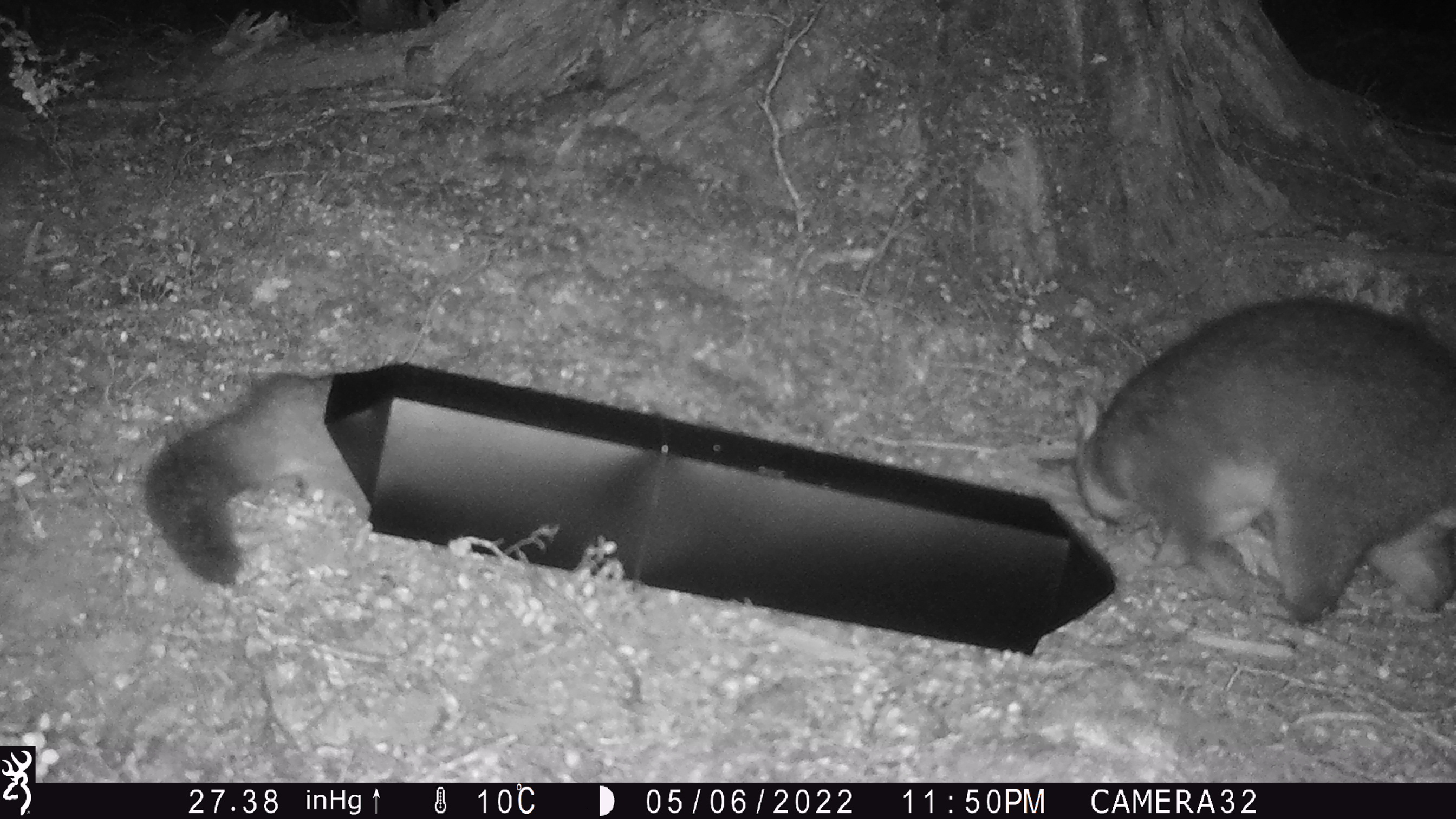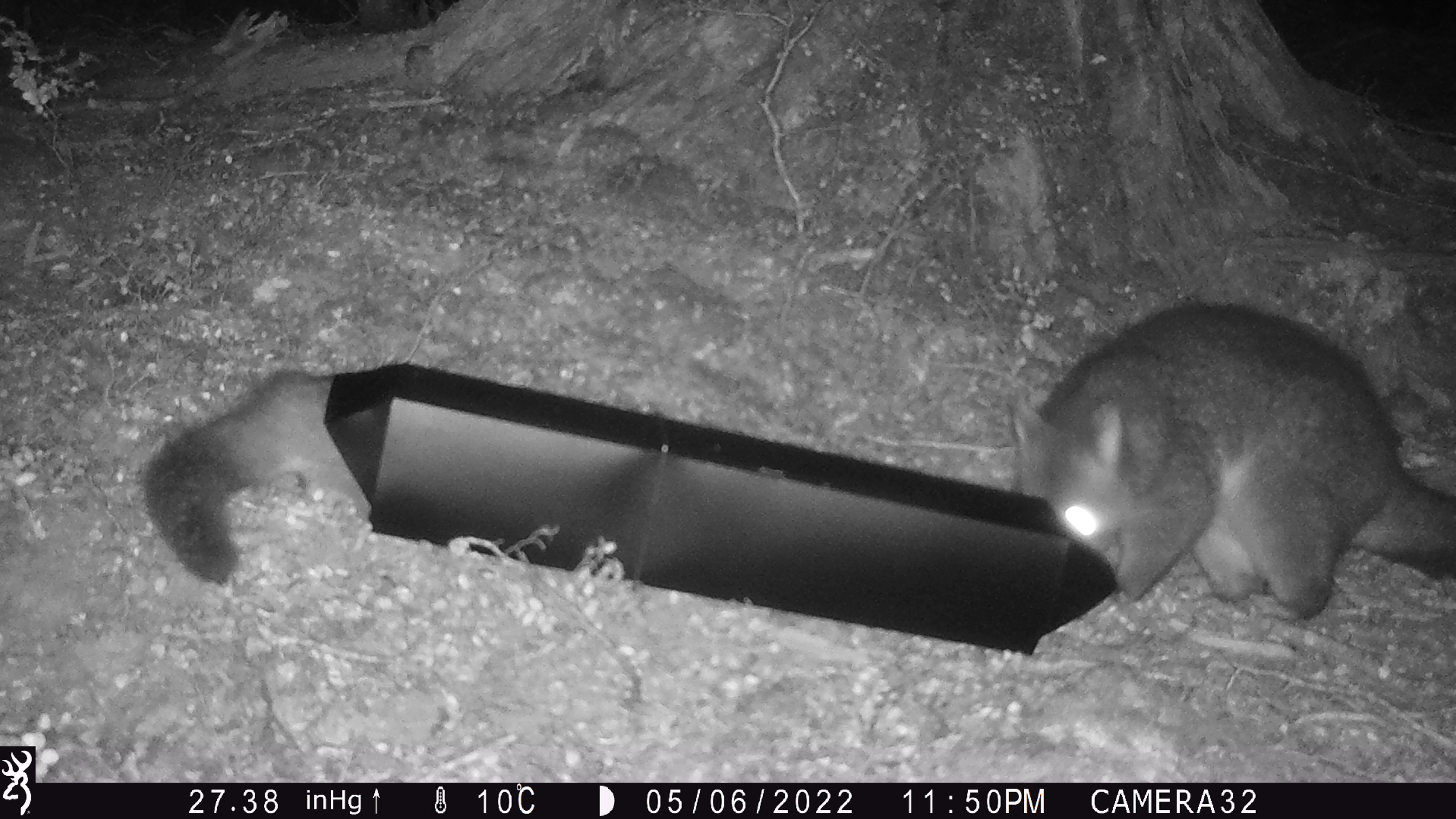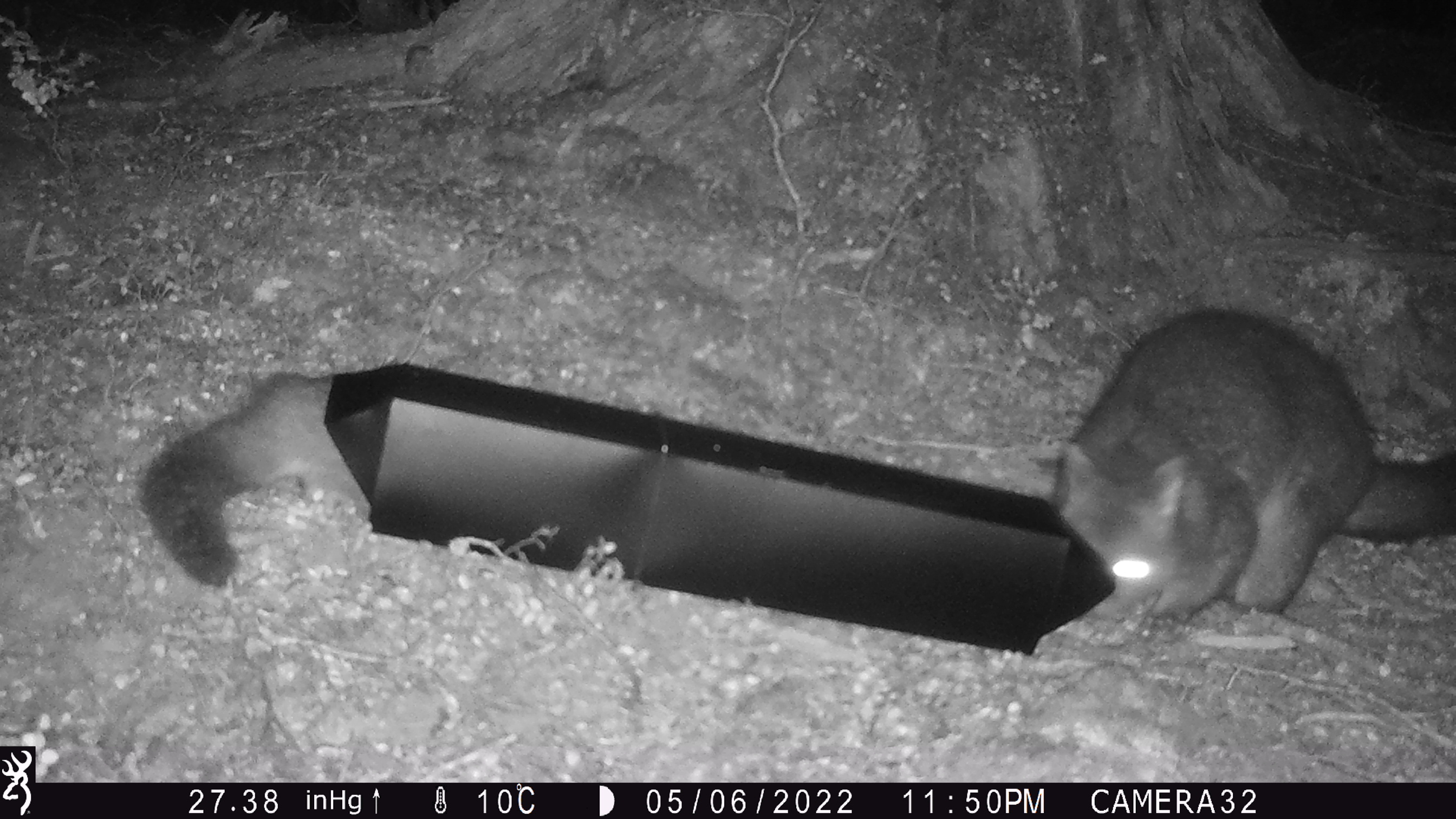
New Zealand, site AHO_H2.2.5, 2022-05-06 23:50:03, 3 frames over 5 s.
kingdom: Animalia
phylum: Chordata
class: Mammalia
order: Diprotodontia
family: Phalangeridae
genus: Trichosurus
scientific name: Trichosurus vulpecula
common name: common brushtail possum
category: possum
Possum (common brushtail possum) (Trichosurus vulpecula).